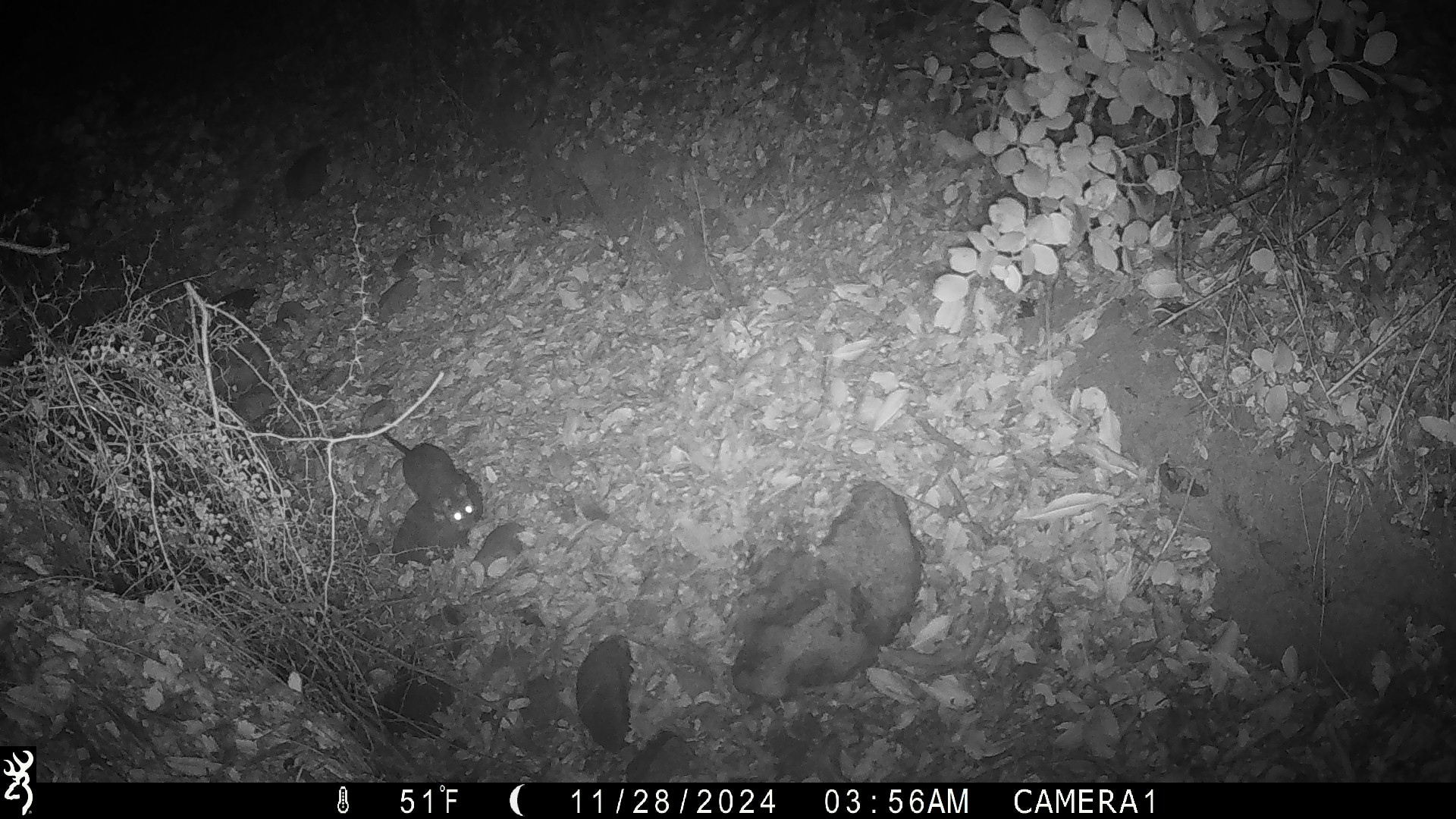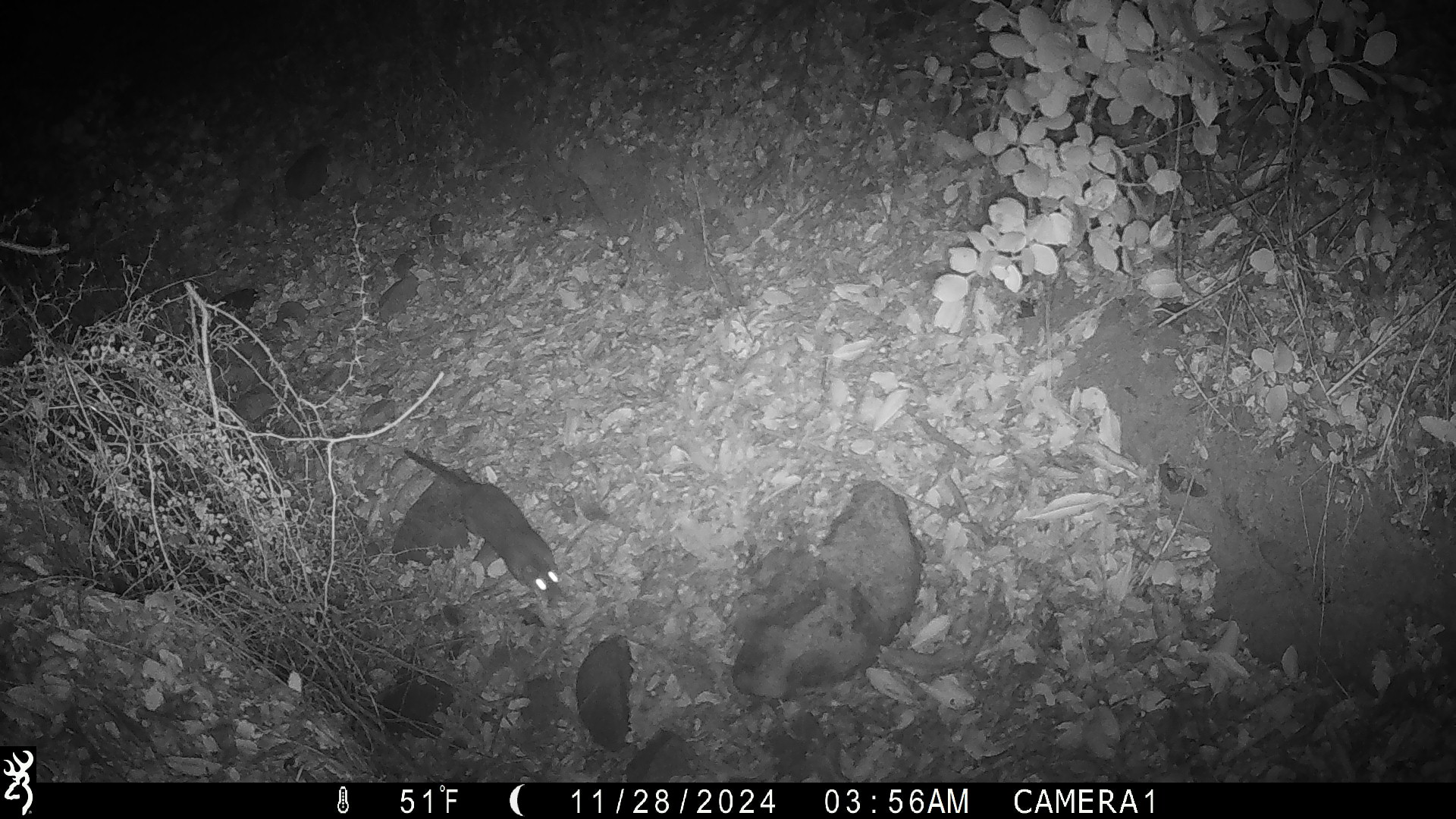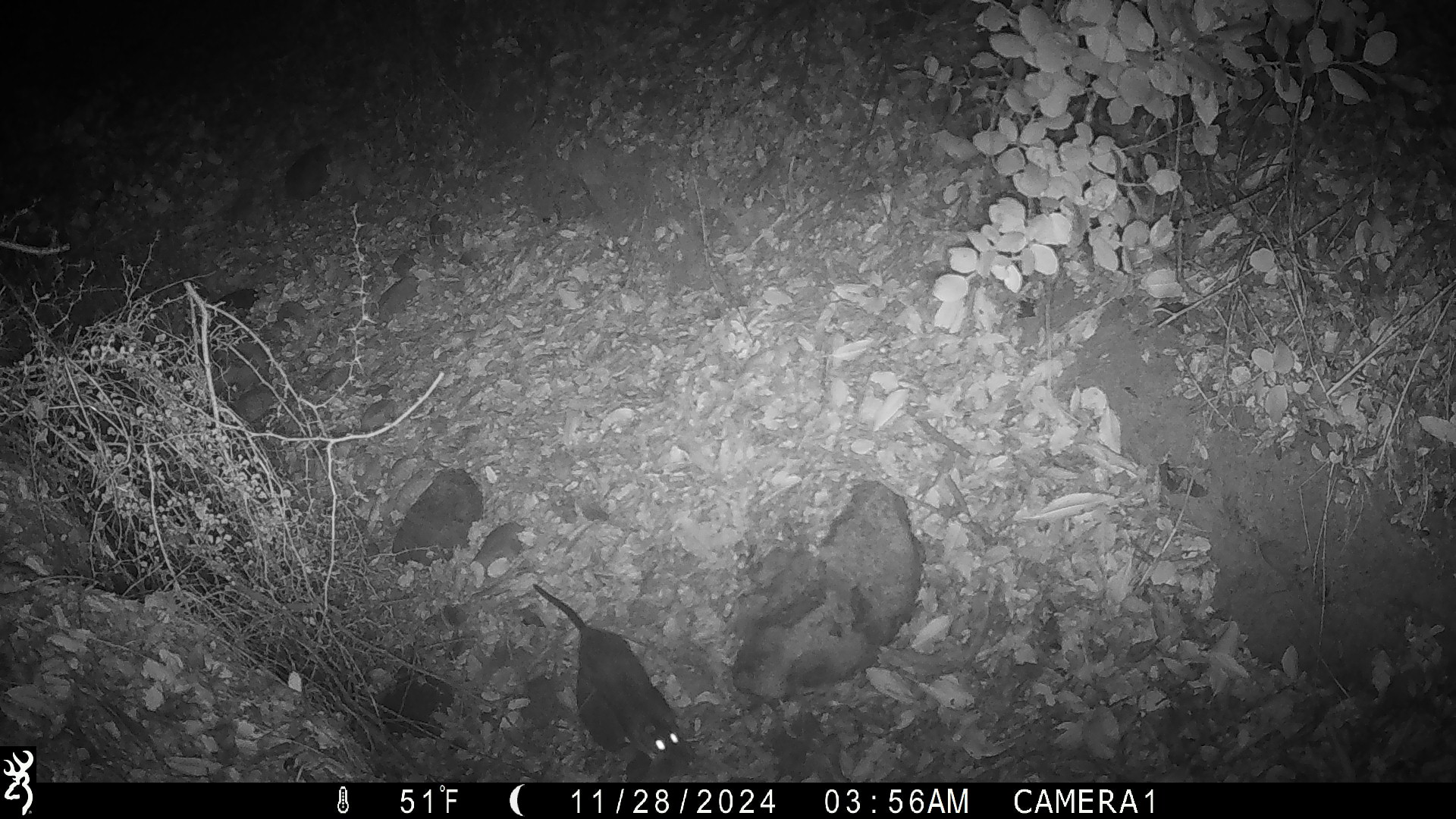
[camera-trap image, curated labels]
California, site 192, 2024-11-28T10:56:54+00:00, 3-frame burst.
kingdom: Animalia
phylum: Chordata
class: Mammalia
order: Rodentia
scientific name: Rodentia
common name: mouse or rat